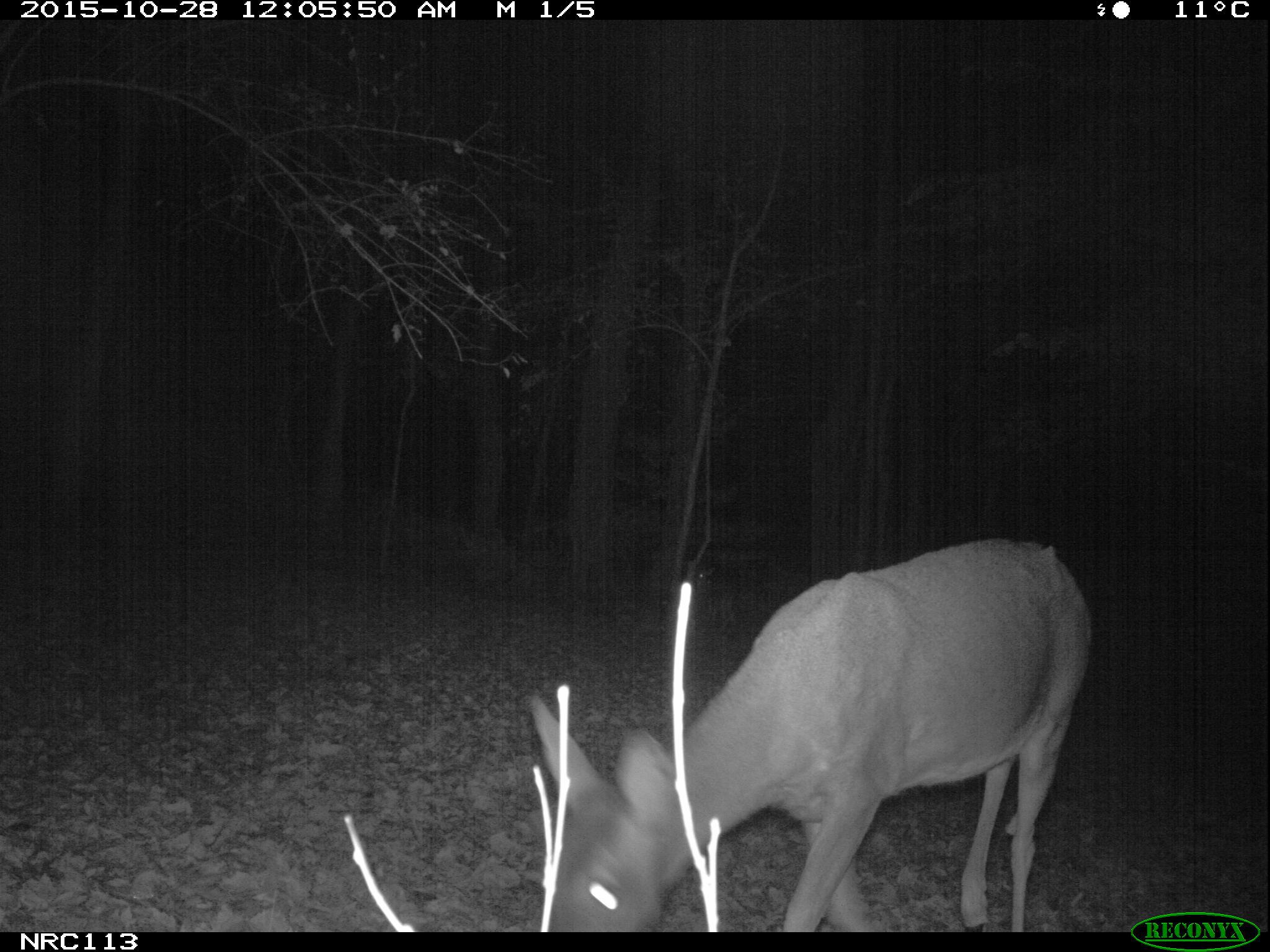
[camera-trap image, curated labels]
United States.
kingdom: Animalia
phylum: Chordata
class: Mammalia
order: Artiodactyla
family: Cervidae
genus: Odocoileus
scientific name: Odocoileus virginianus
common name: white-tailed deer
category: White Tailed Deer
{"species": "White Tailed Deer (white-tailed deer) (Odocoileus virginianus)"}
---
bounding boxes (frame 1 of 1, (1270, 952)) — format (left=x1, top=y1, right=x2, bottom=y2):
White Tailed Deer: (left=521, top=520, right=1097, bottom=928)